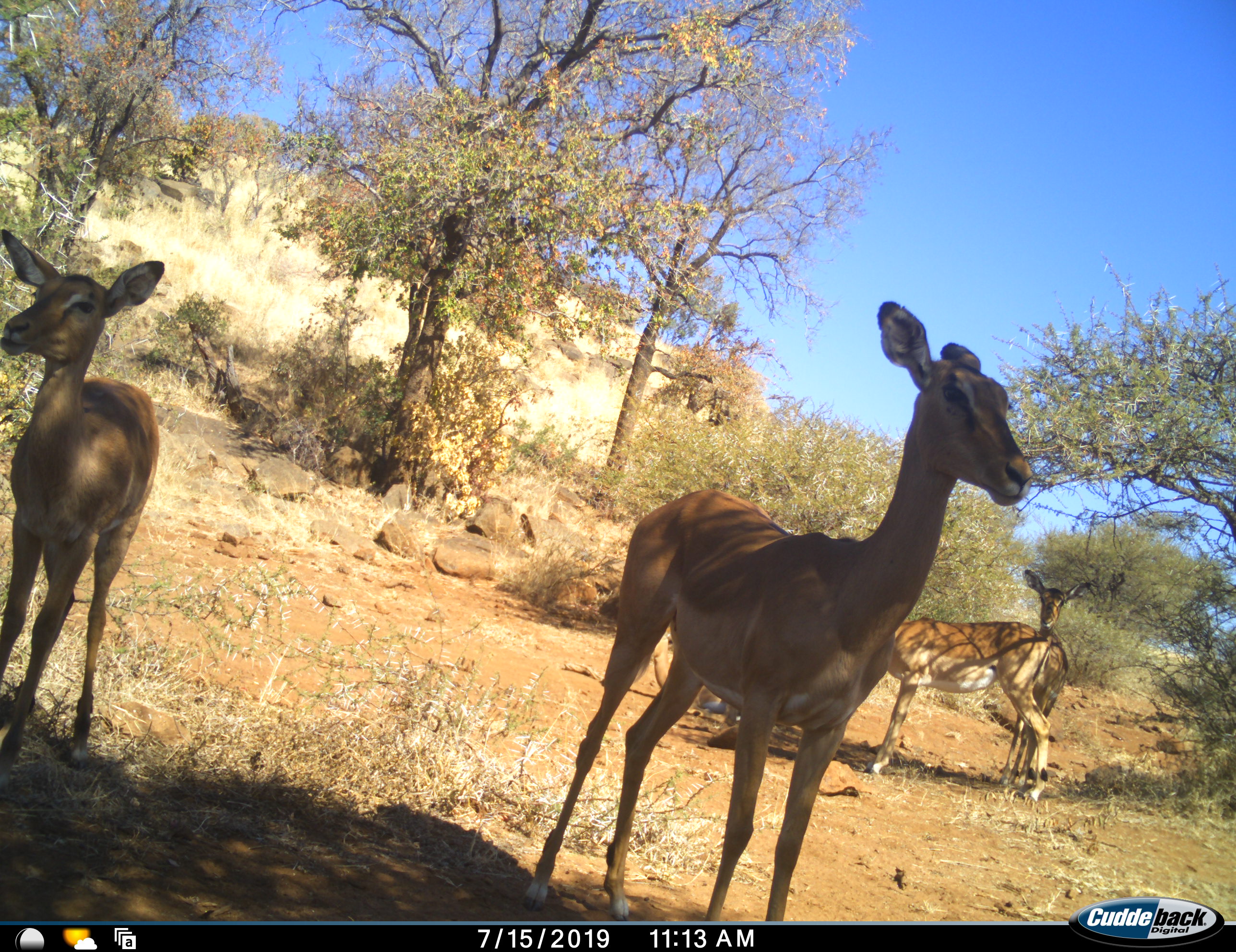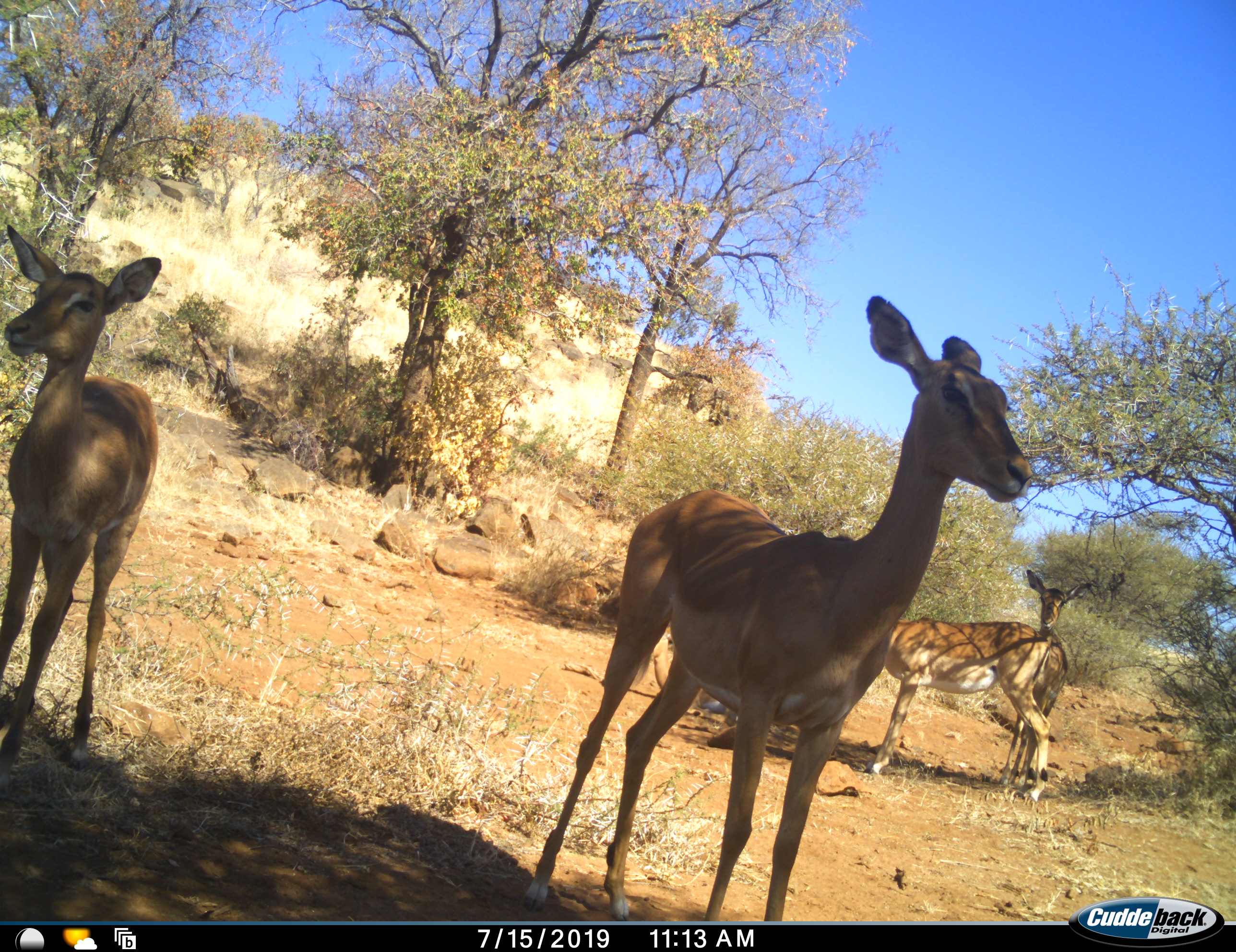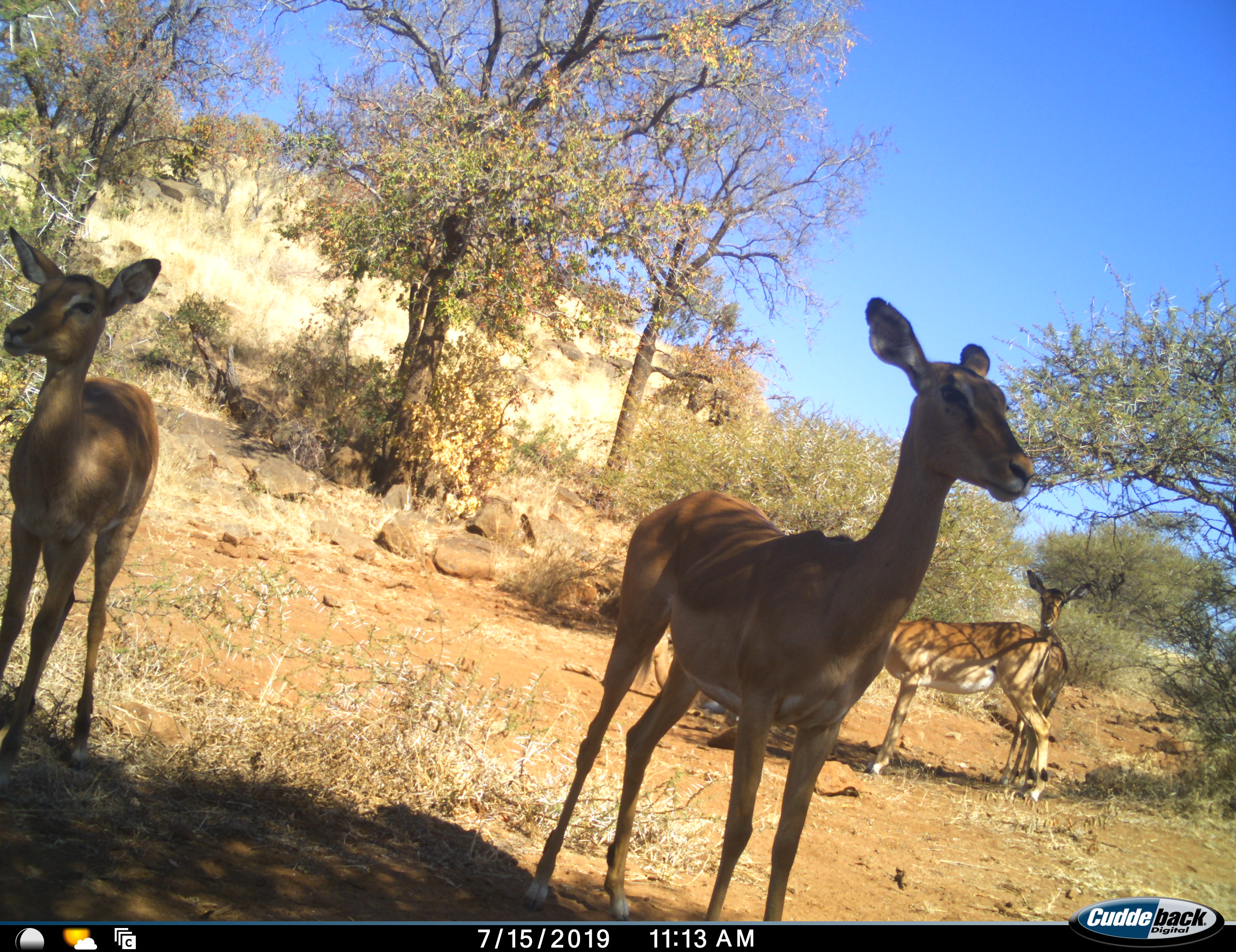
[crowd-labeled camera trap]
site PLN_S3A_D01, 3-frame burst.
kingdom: Animalia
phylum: Chordata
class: Mammalia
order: Artiodactyla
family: Bovidae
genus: Aepyceros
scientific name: Aepyceros melampus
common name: impala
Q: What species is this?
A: Impala (Aepyceros melampus).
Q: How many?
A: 4.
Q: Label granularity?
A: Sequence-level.